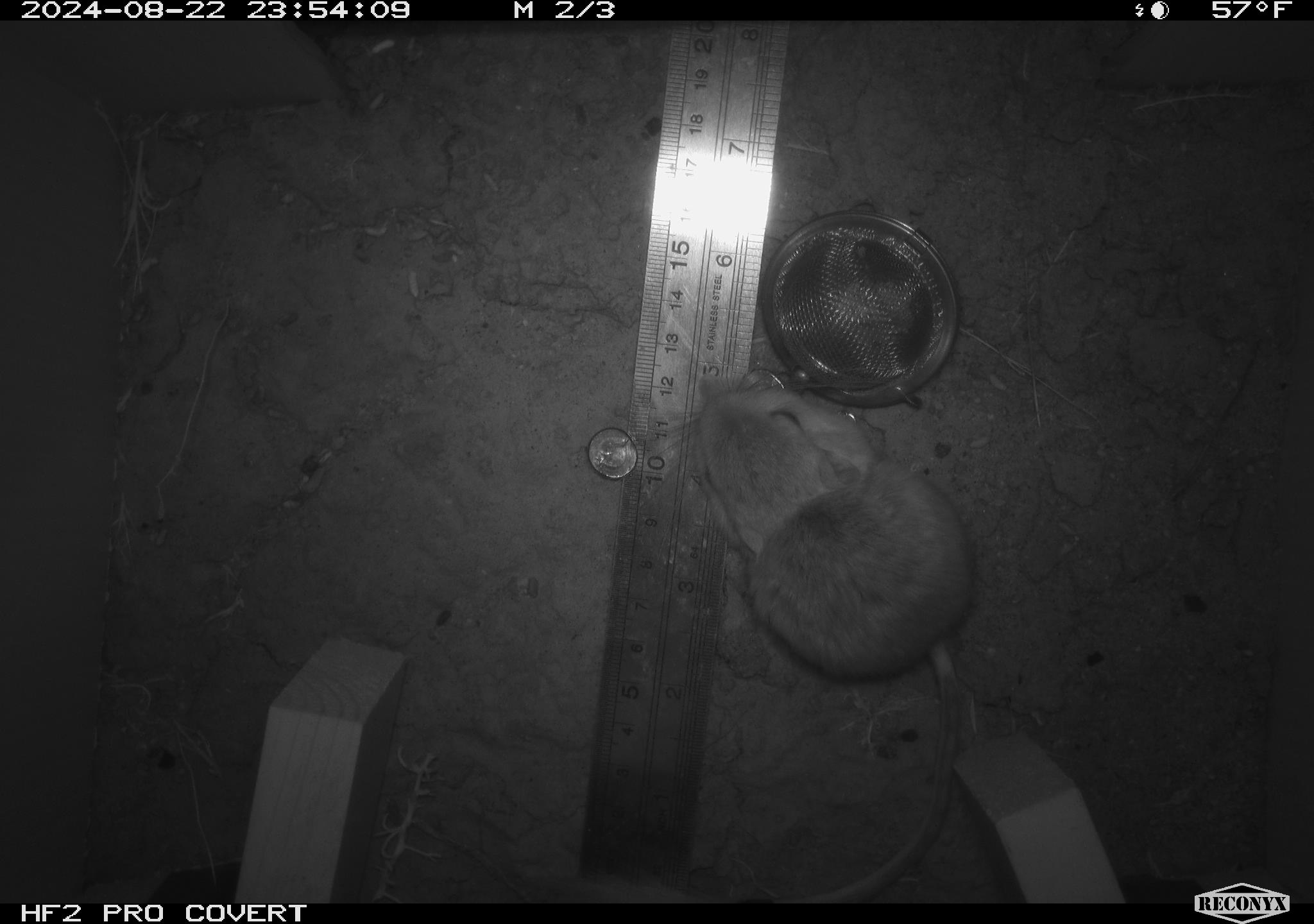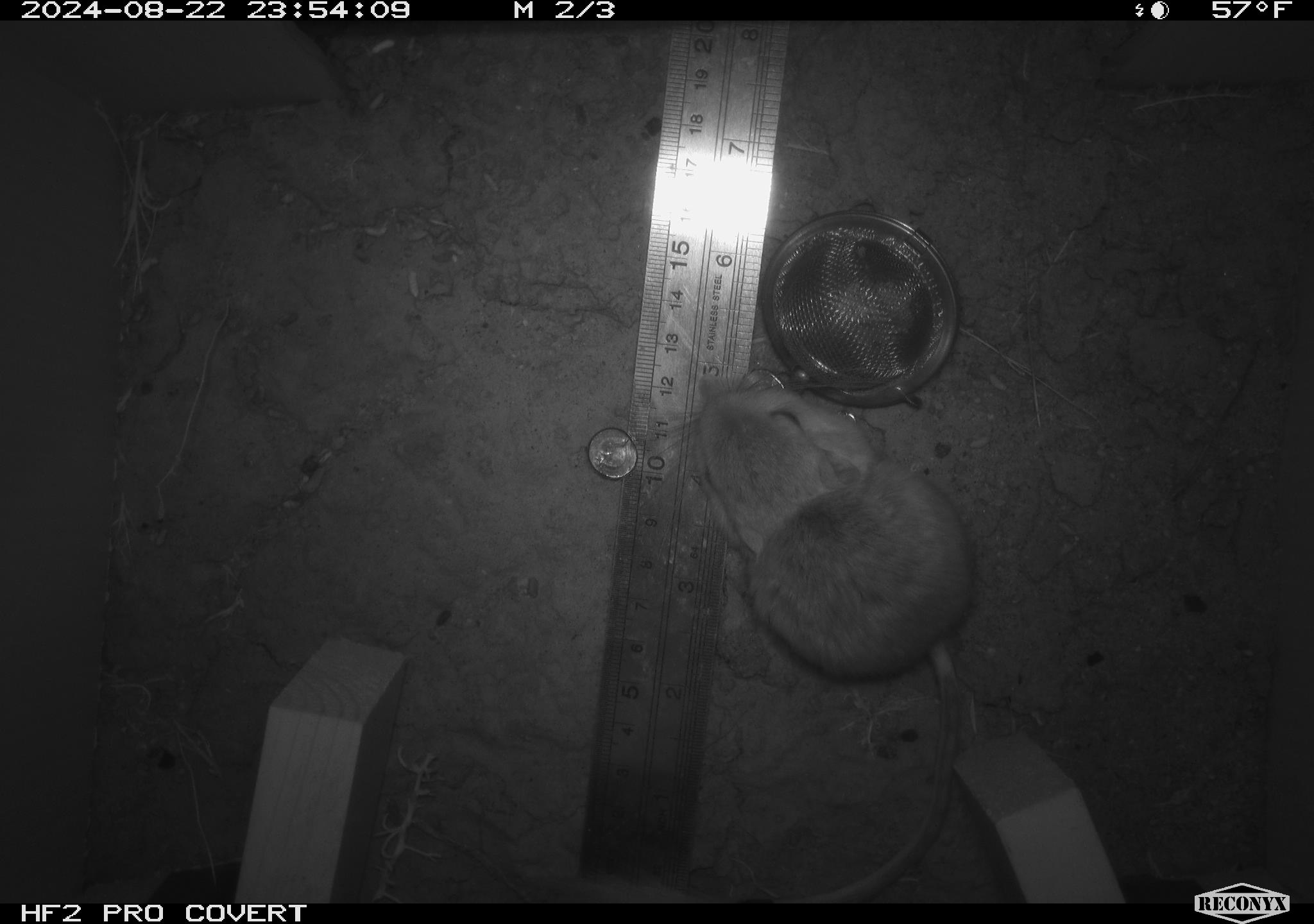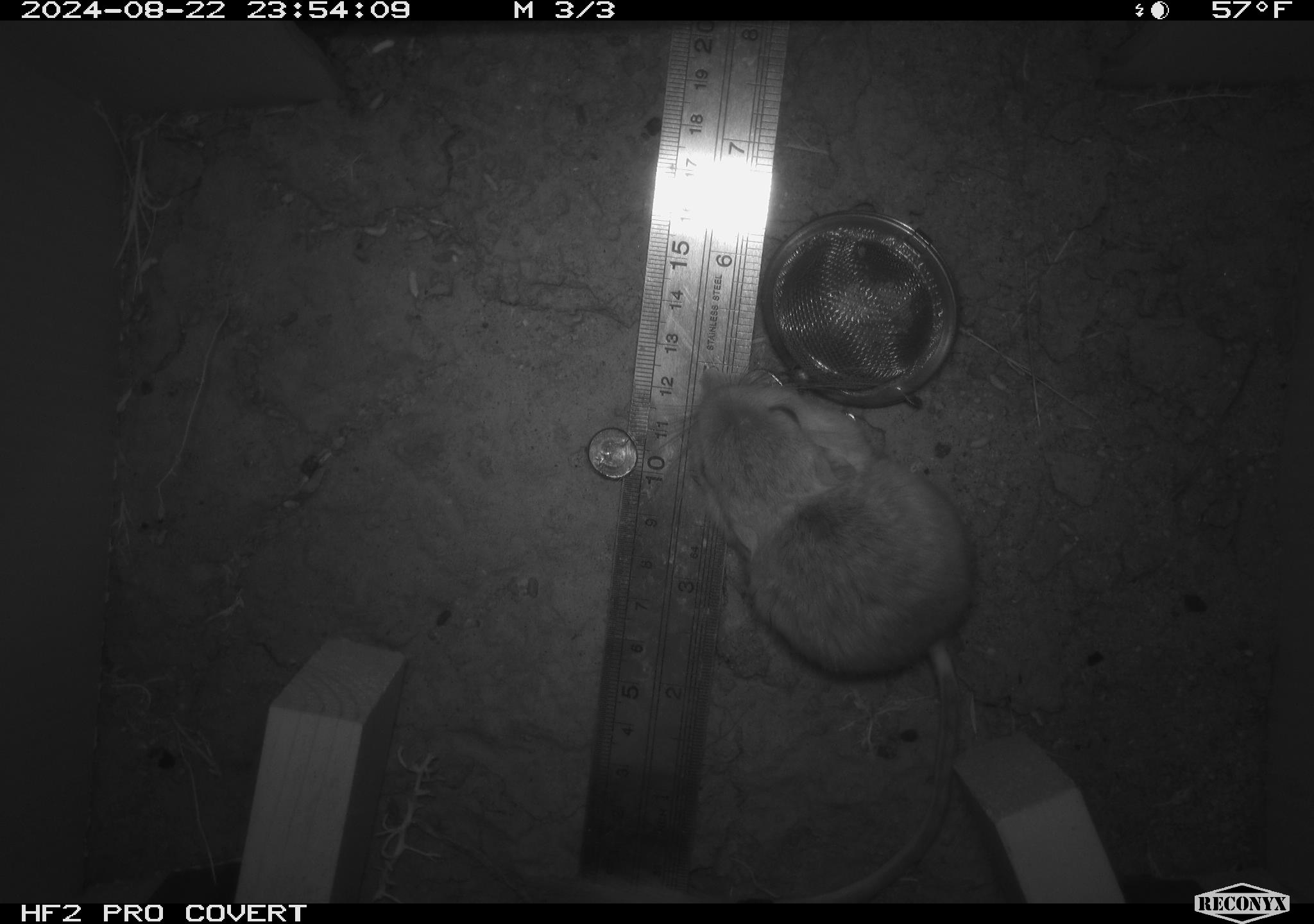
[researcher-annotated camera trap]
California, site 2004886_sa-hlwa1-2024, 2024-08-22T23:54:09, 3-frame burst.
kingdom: Animalia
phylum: Chordata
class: Mammalia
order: Rodentia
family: Heteromyidae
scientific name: Heteromyidae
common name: kangaroo rats and pocket mice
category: heteromyidae family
Heteromyidae family (kangaroo rats and pocket mice) (Heteromyidae).